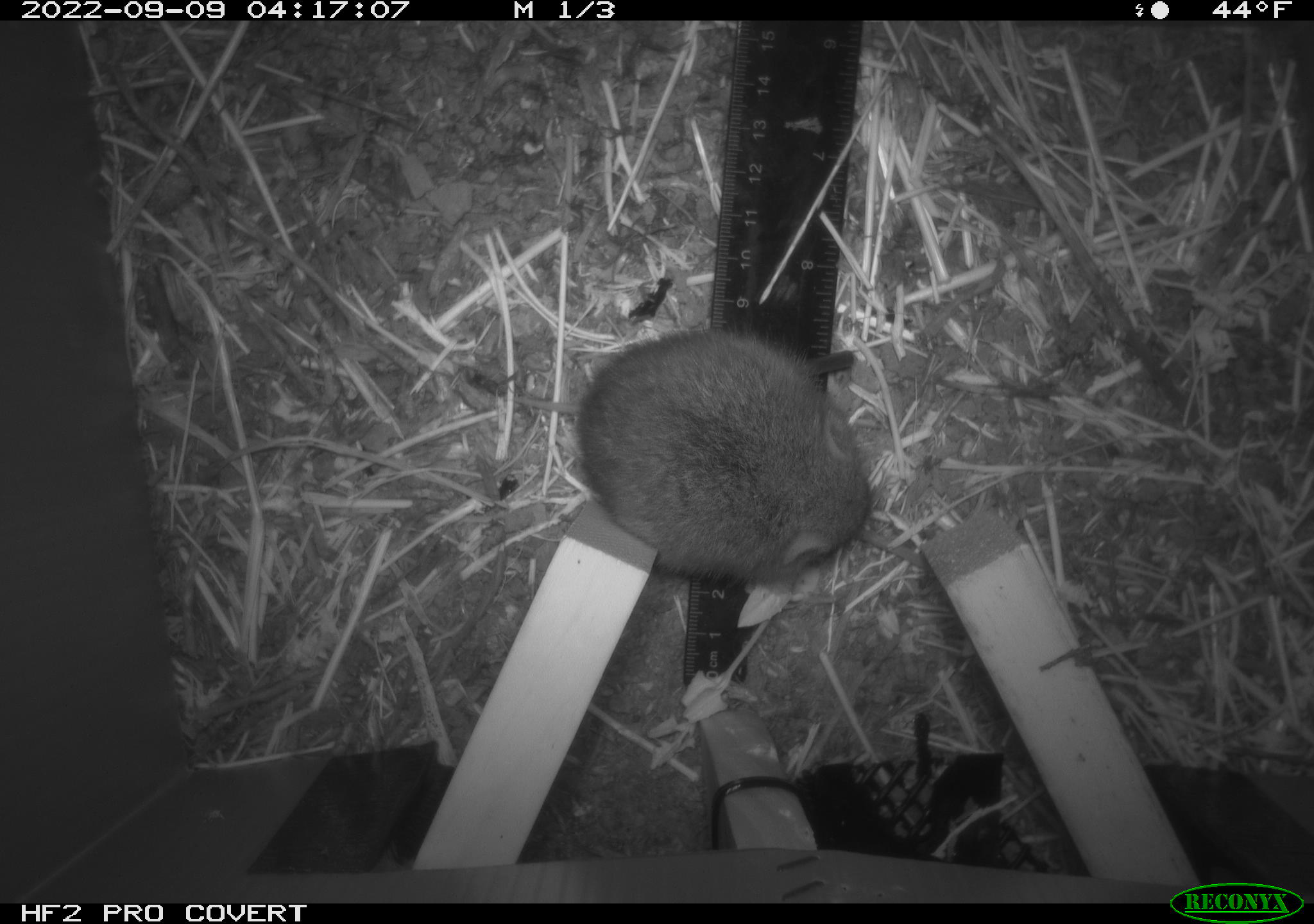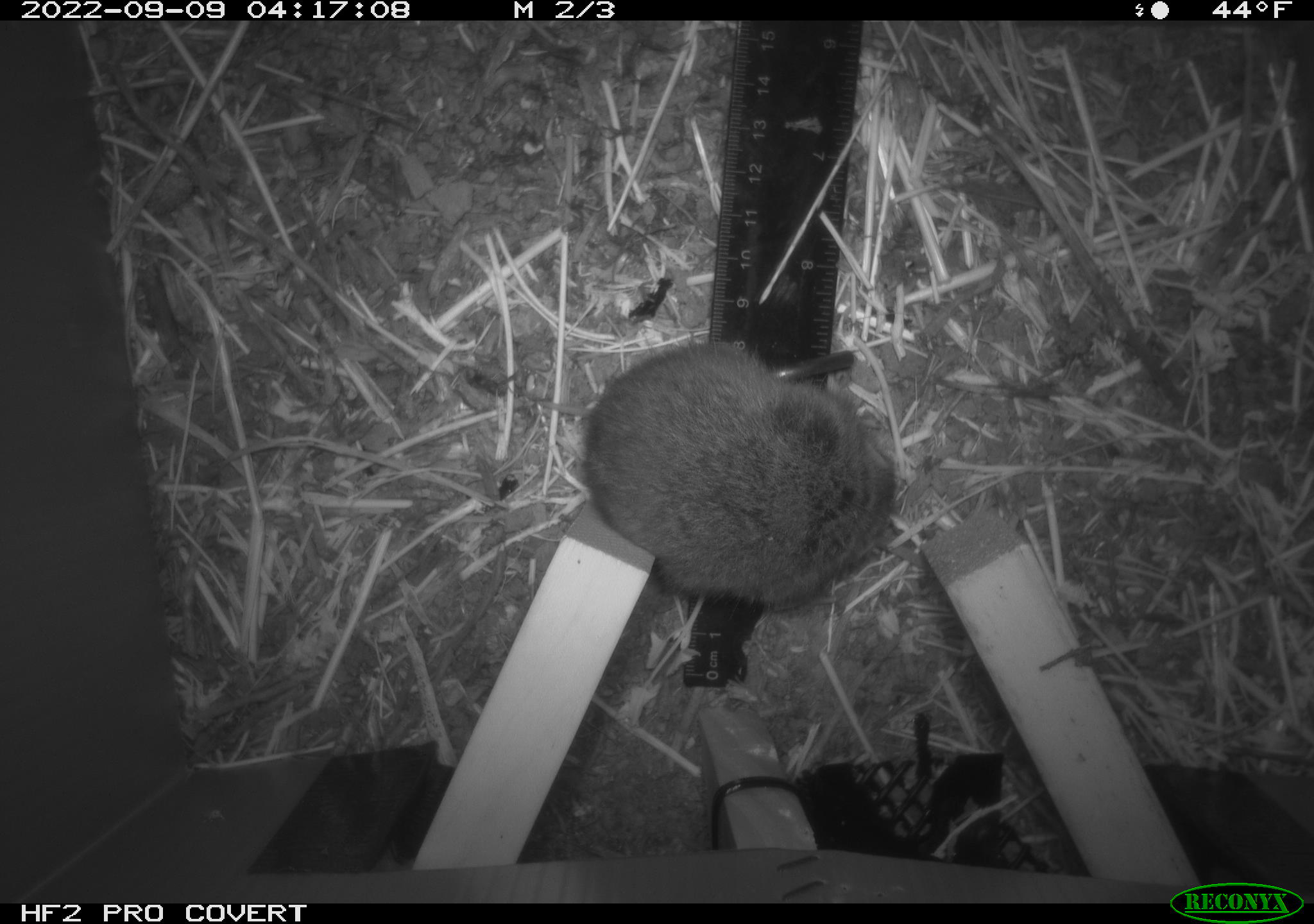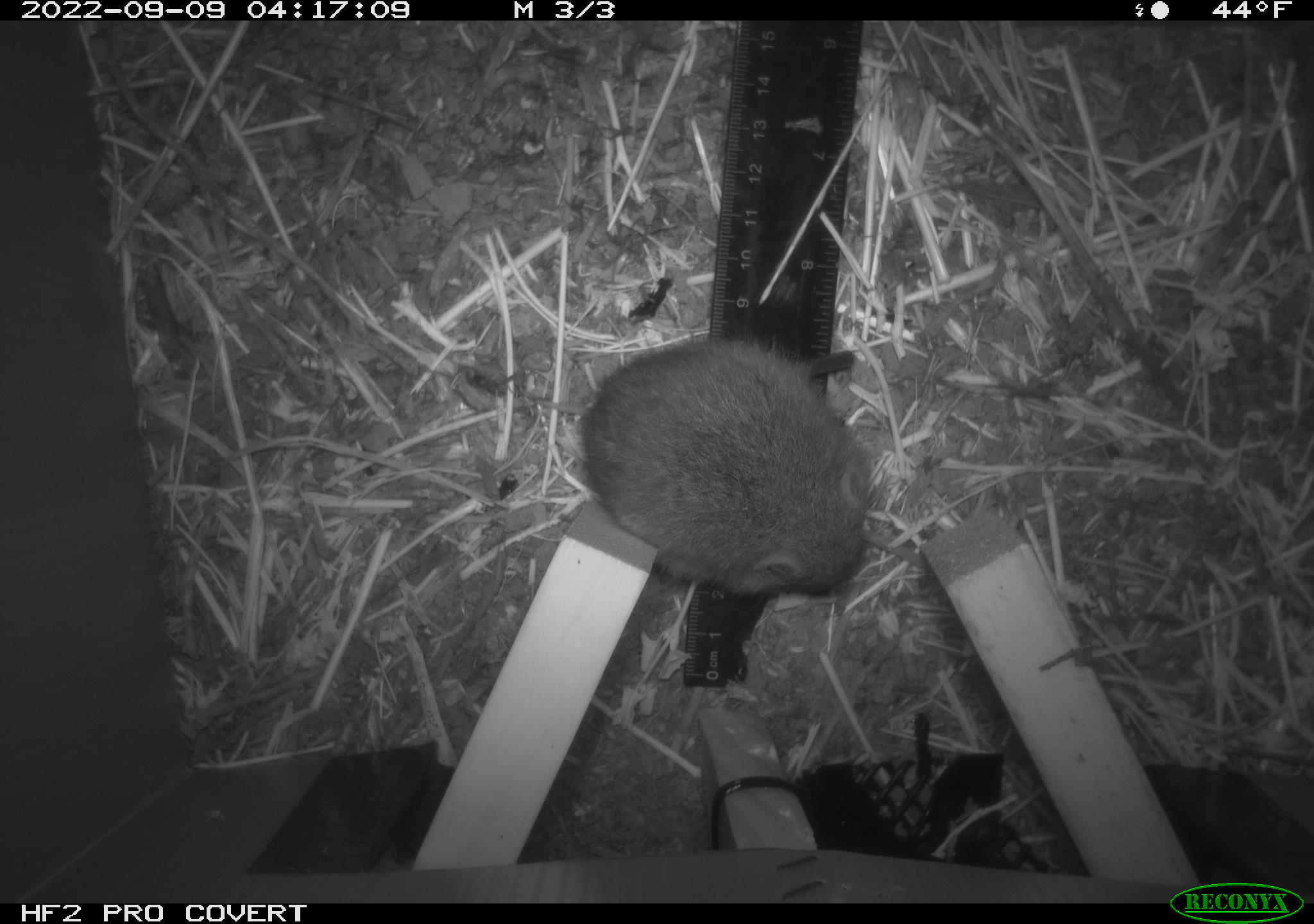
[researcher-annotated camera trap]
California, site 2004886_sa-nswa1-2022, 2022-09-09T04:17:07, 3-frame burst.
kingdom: Animalia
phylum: Chordata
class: Mammalia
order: Rodentia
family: Cricetidae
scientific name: Cricetidae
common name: hamsters, voles, lemmings, and allies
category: cricetidae family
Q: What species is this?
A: Cricetidae family (hamsters, voles, lemmings, and allies) (Cricetidae).